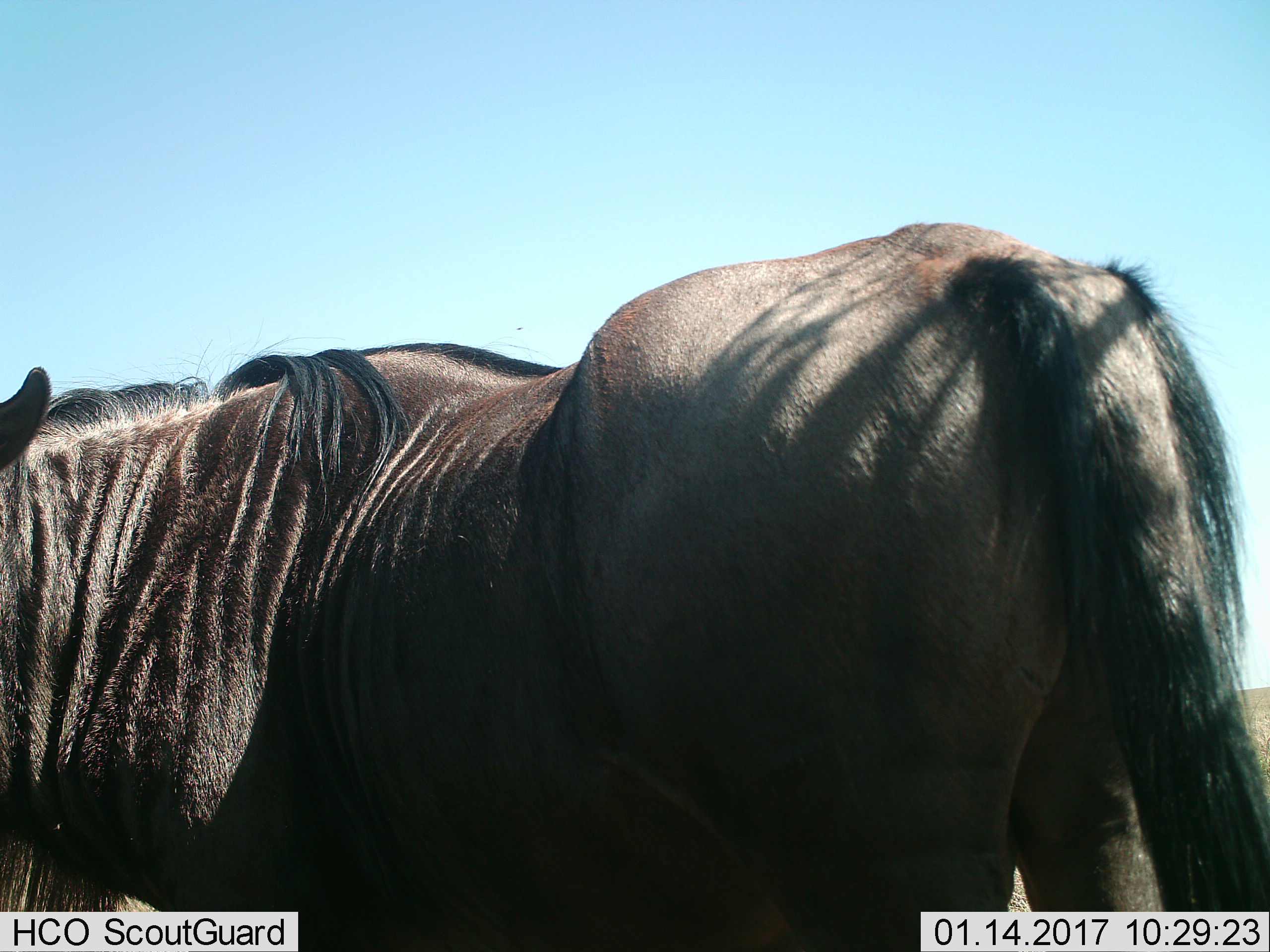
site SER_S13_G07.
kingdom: Animalia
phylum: Chordata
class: Mammalia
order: Artiodactyla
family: Bovidae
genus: Connochaetes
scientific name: Connochaetes taurinus taurinus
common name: blue wildebeest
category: wildebeestblue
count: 1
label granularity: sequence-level